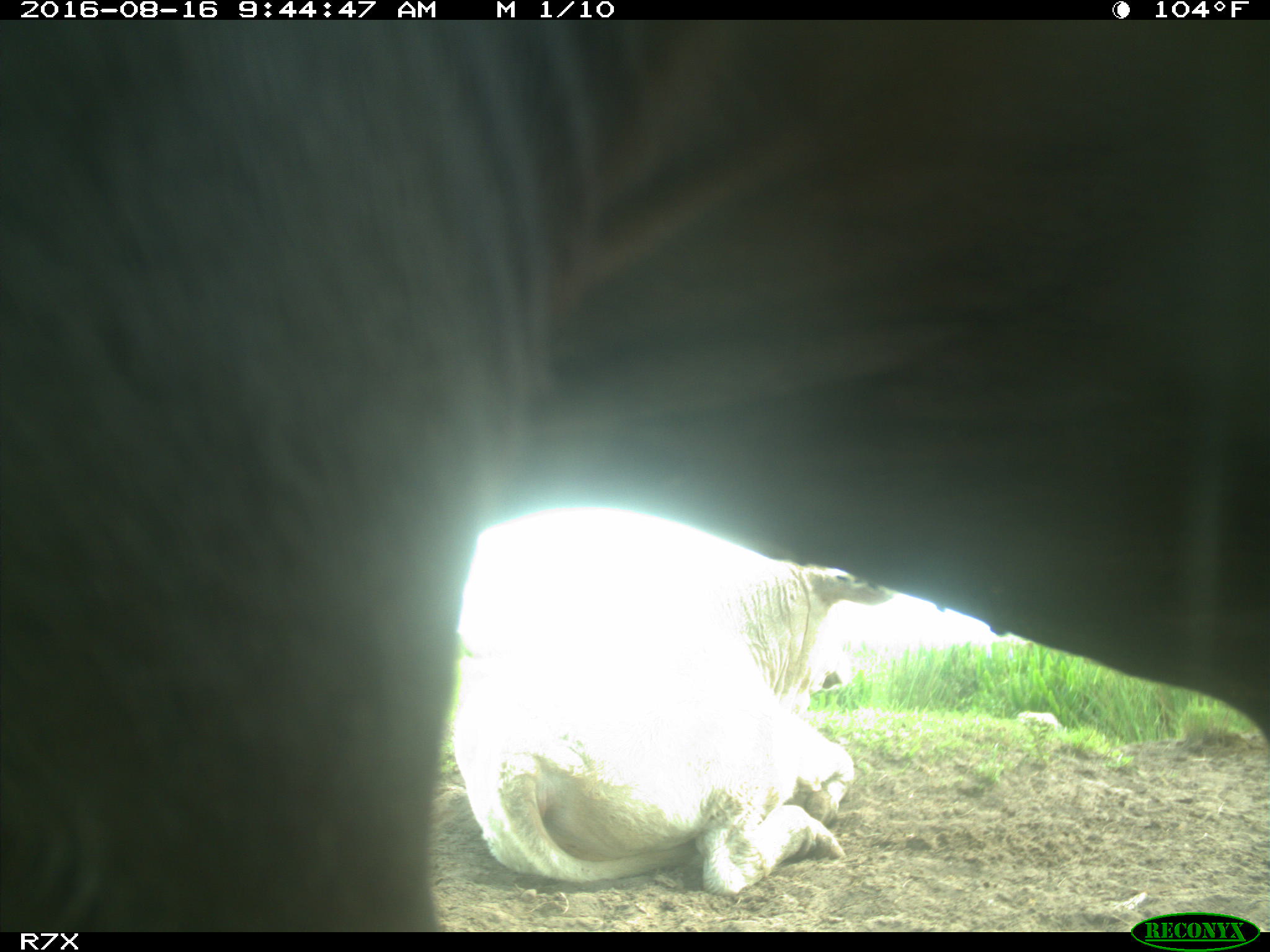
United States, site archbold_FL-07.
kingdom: Animalia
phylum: Chordata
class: Mammalia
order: Artiodactyla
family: Bovidae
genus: Bos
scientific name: Bos taurus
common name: domestic cow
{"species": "Bos taurus (domestic cow)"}